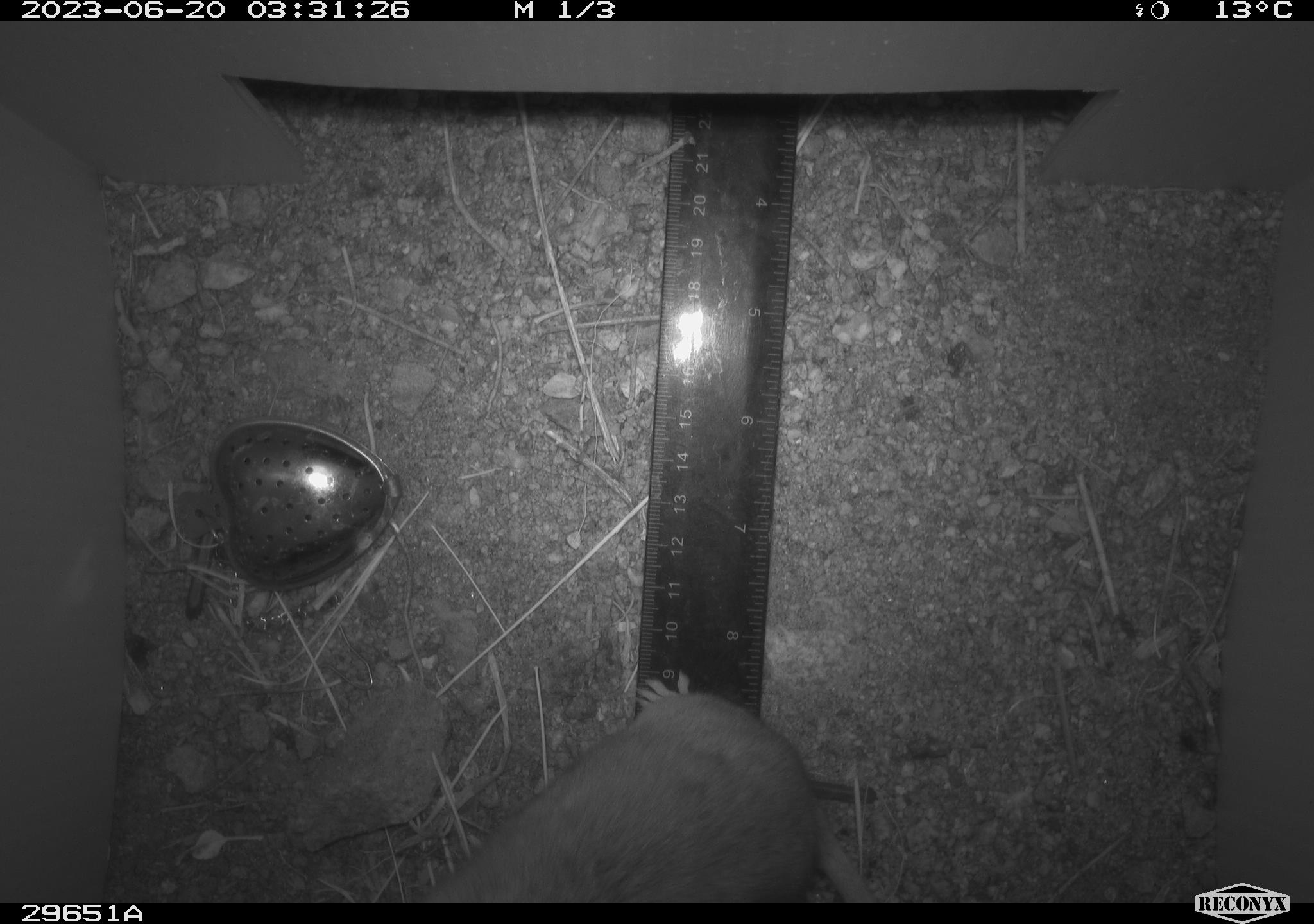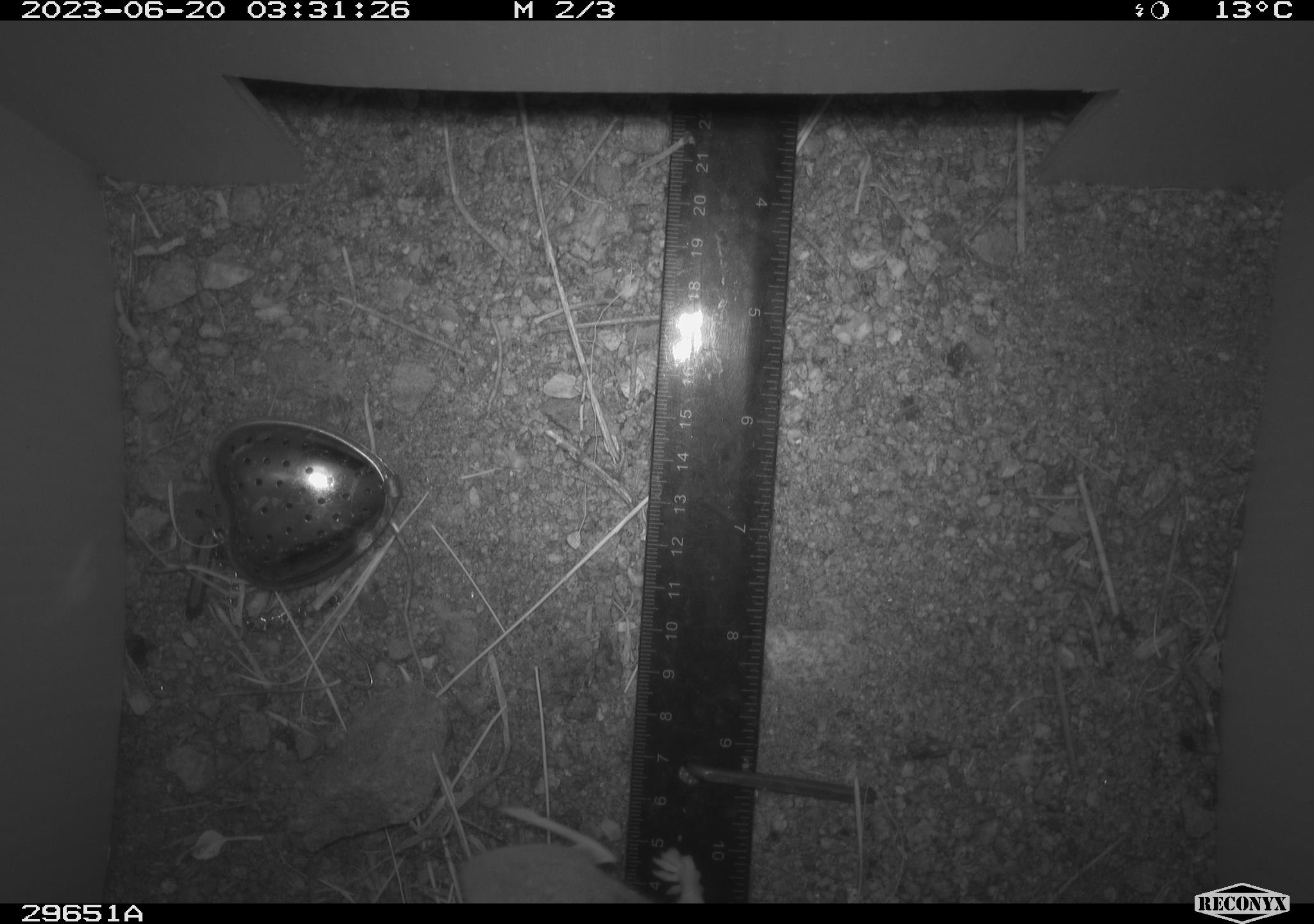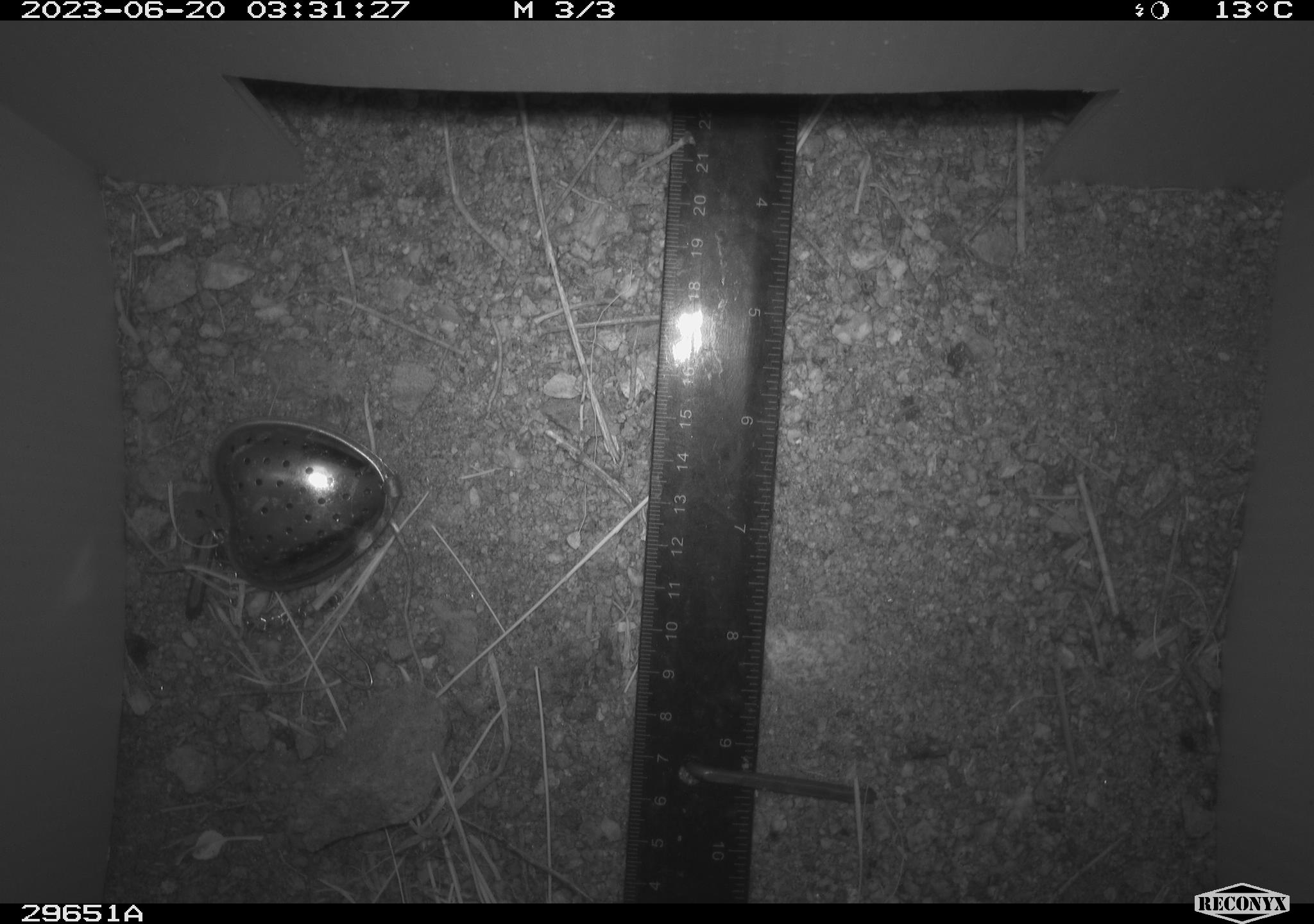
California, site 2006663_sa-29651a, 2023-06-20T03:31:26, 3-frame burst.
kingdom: Animalia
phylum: Chordata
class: Mammalia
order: Rodentia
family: Cricetidae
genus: Neotoma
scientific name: Neotoma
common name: pack rat or woodrat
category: neotoma species